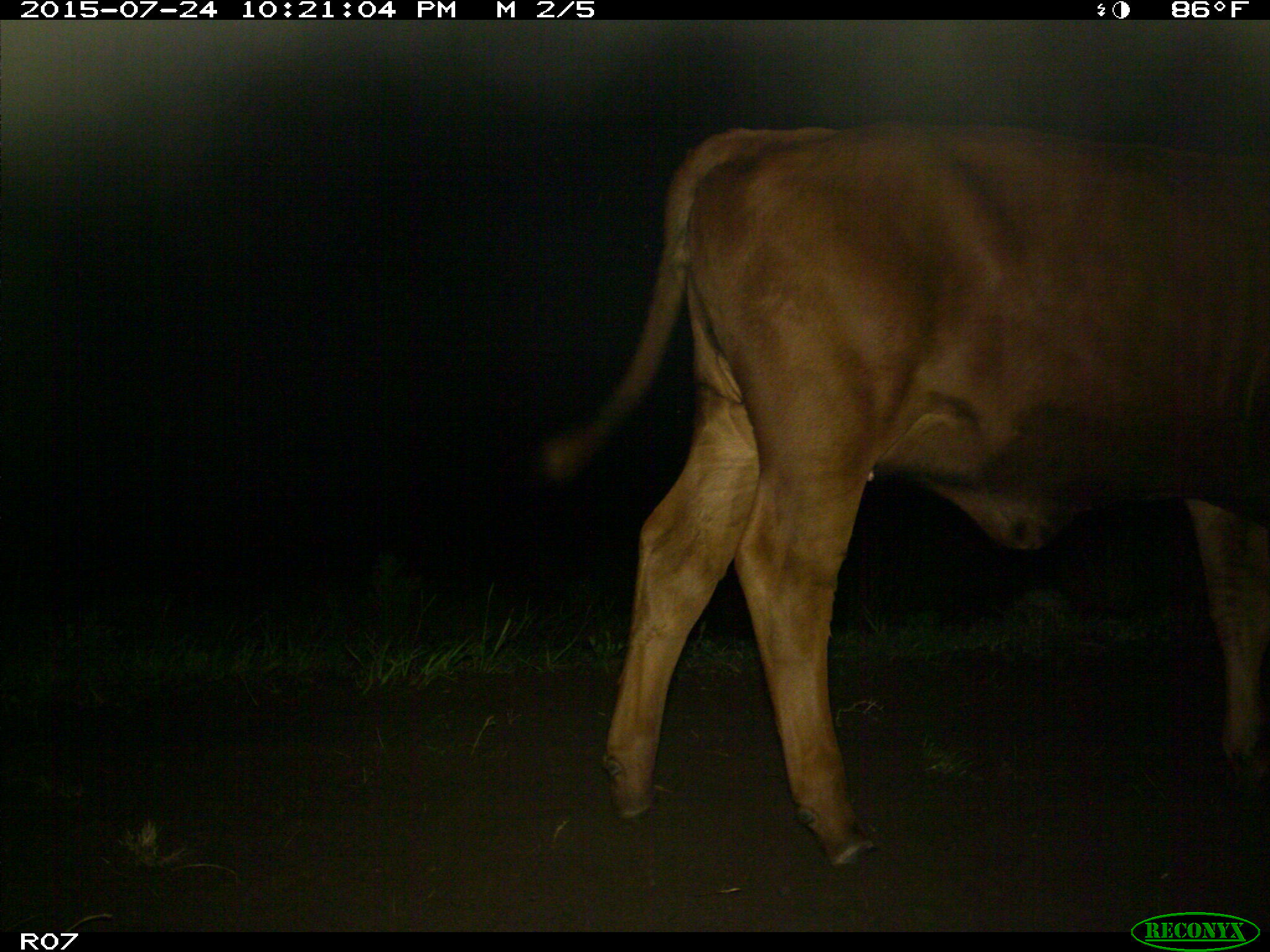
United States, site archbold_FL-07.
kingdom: Animalia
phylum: Chordata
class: Mammalia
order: Artiodactyla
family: Bovidae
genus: Bos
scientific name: Bos taurus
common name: domestic cow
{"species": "Bos taurus (domestic cow)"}